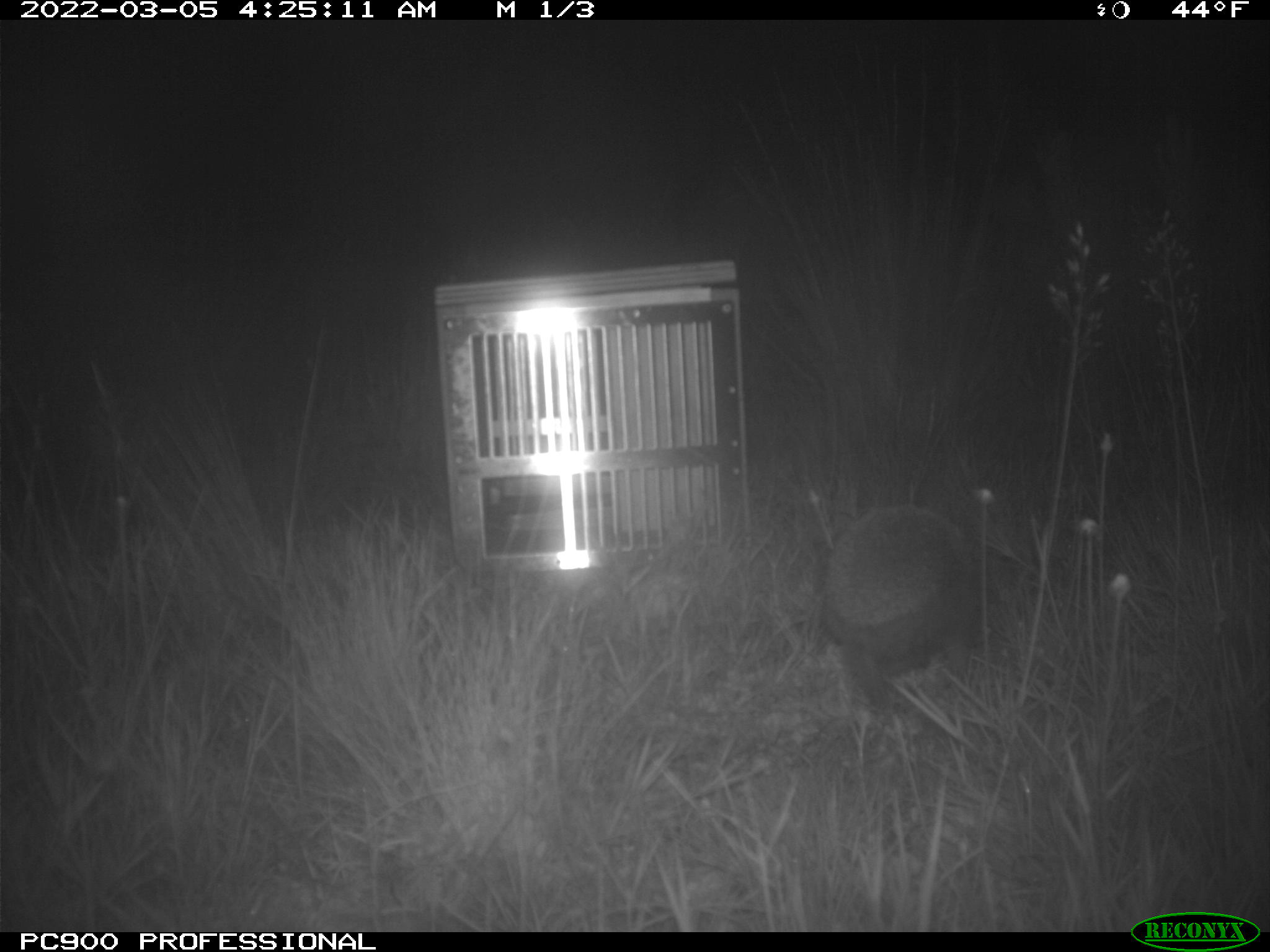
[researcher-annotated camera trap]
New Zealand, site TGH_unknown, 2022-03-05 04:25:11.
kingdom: Animalia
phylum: Chordata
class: Mammalia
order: Eulipotyphla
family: Erinaceidae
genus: Erinaceus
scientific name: Erinaceus europaeus europaeus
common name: european hedgehog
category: hedgehog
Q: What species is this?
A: Hedgehog (european hedgehog) (Erinaceus europaeus europaeus).